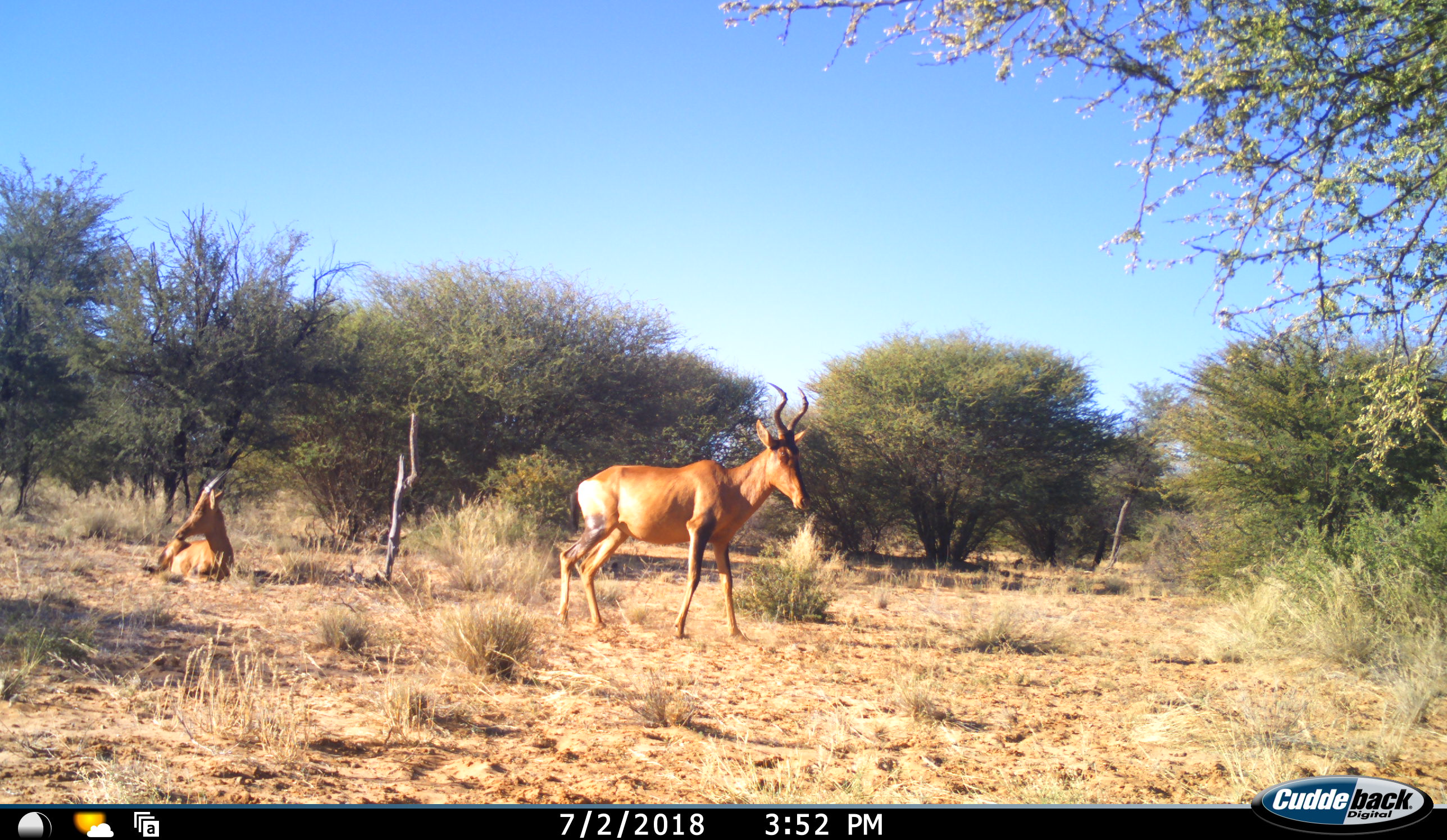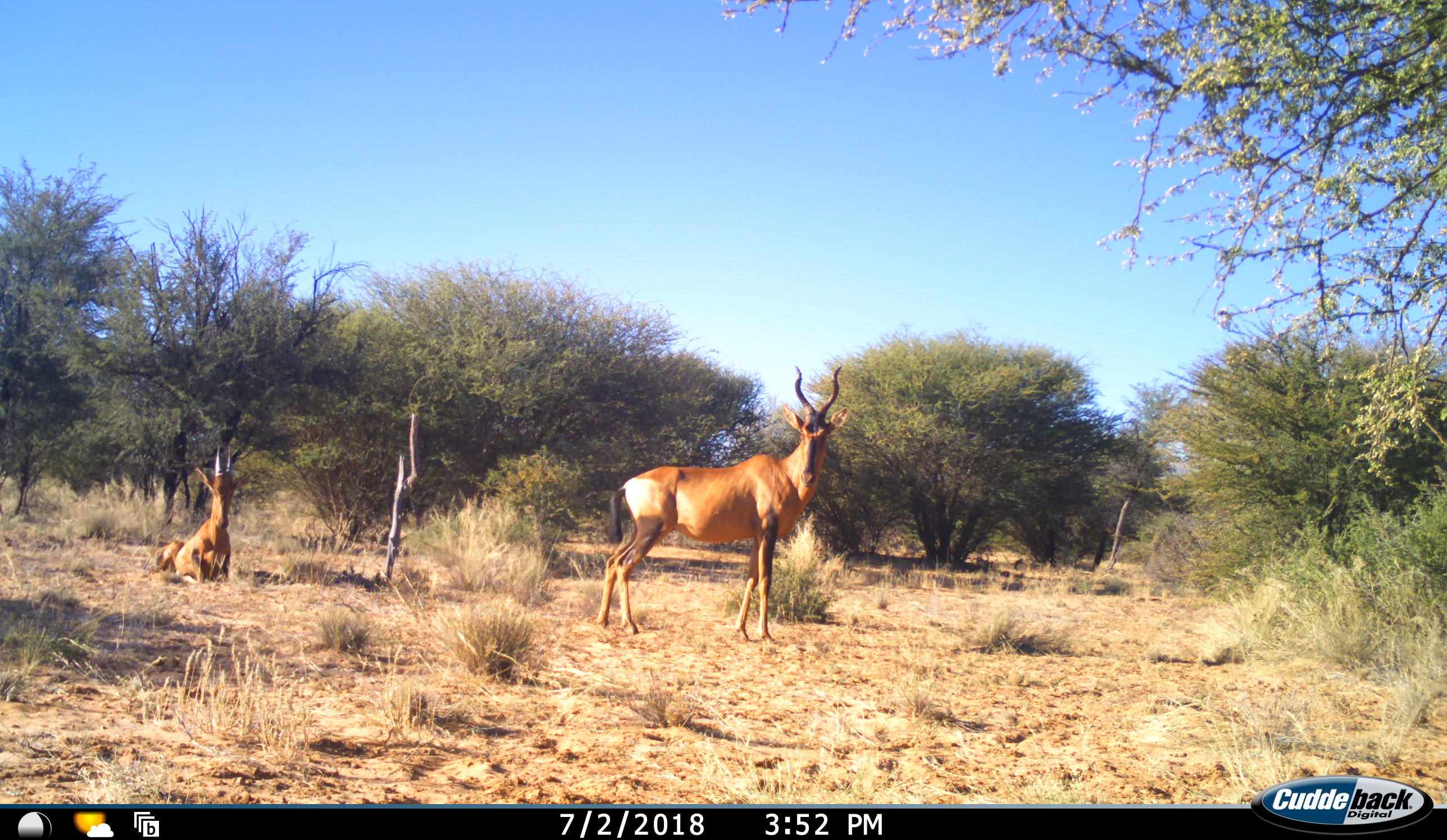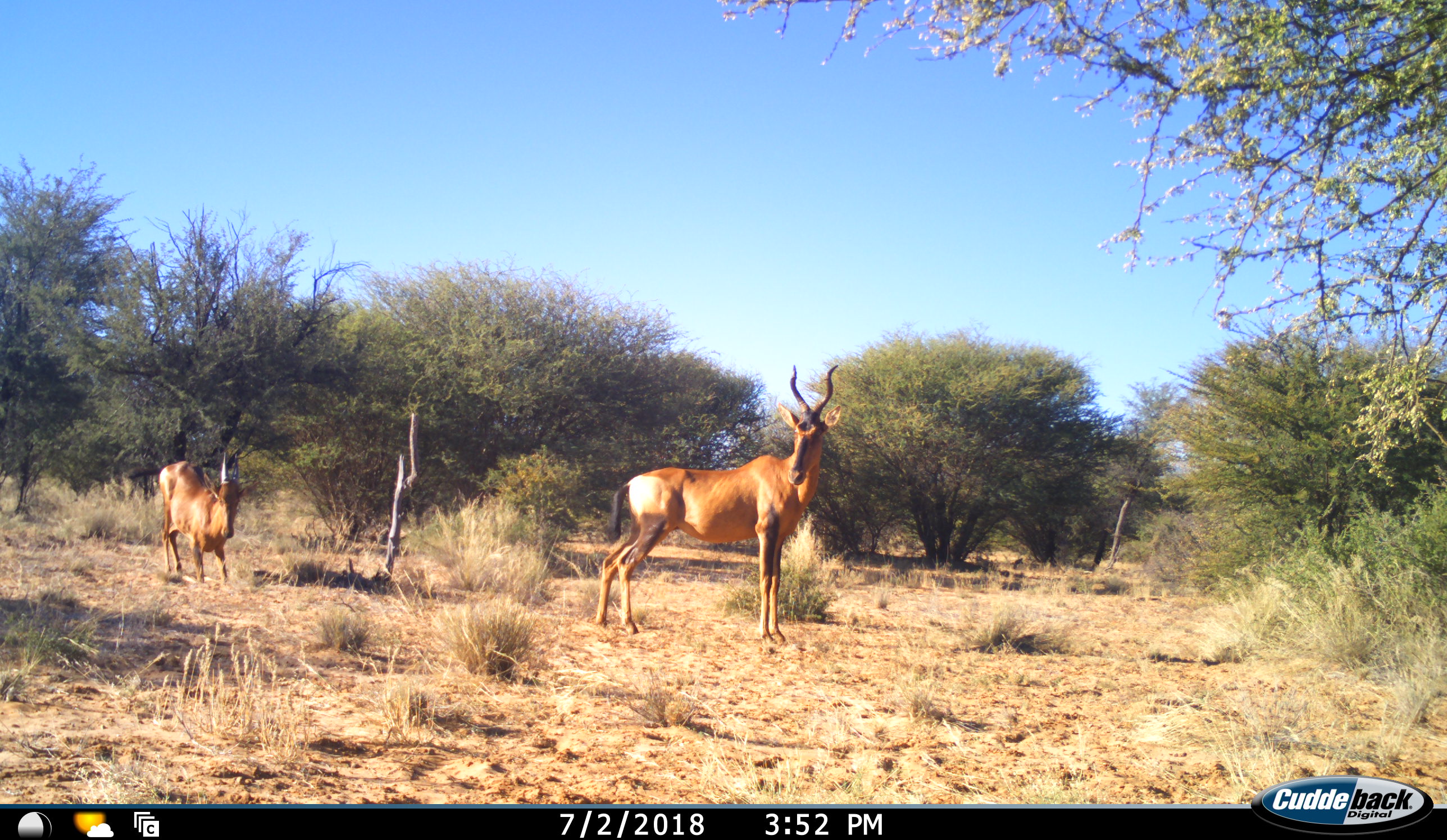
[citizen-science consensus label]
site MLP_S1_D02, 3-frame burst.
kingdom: Animalia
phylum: Chordata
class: Mammalia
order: Artiodactyla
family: Bovidae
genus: Alcelaphus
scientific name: Alcelaphus buselaphus caama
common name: red hartebeest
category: hartebeestred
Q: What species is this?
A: Hartebeestred (red hartebeest) (Alcelaphus buselaphus caama).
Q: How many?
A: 2.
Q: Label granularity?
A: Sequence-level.